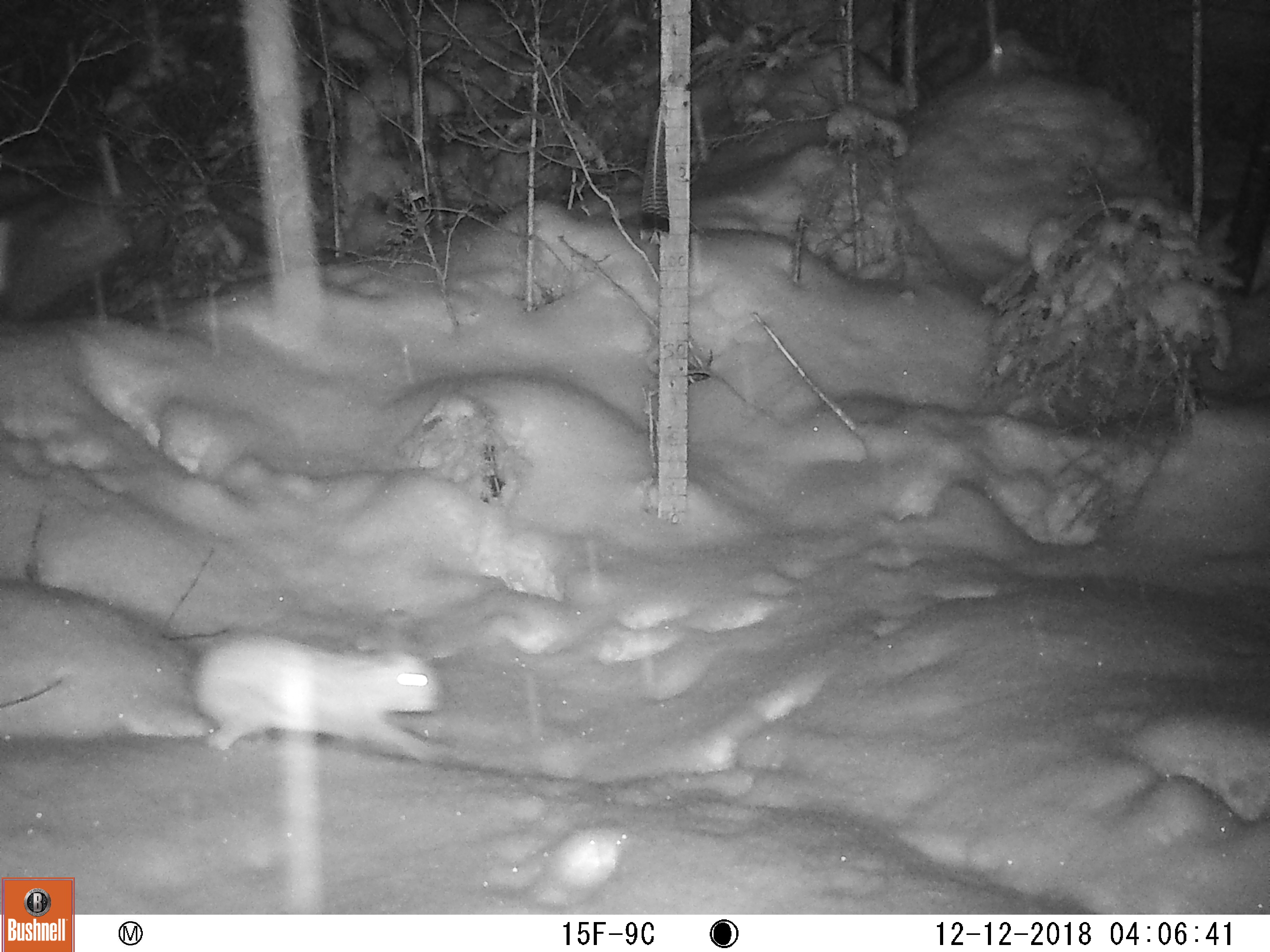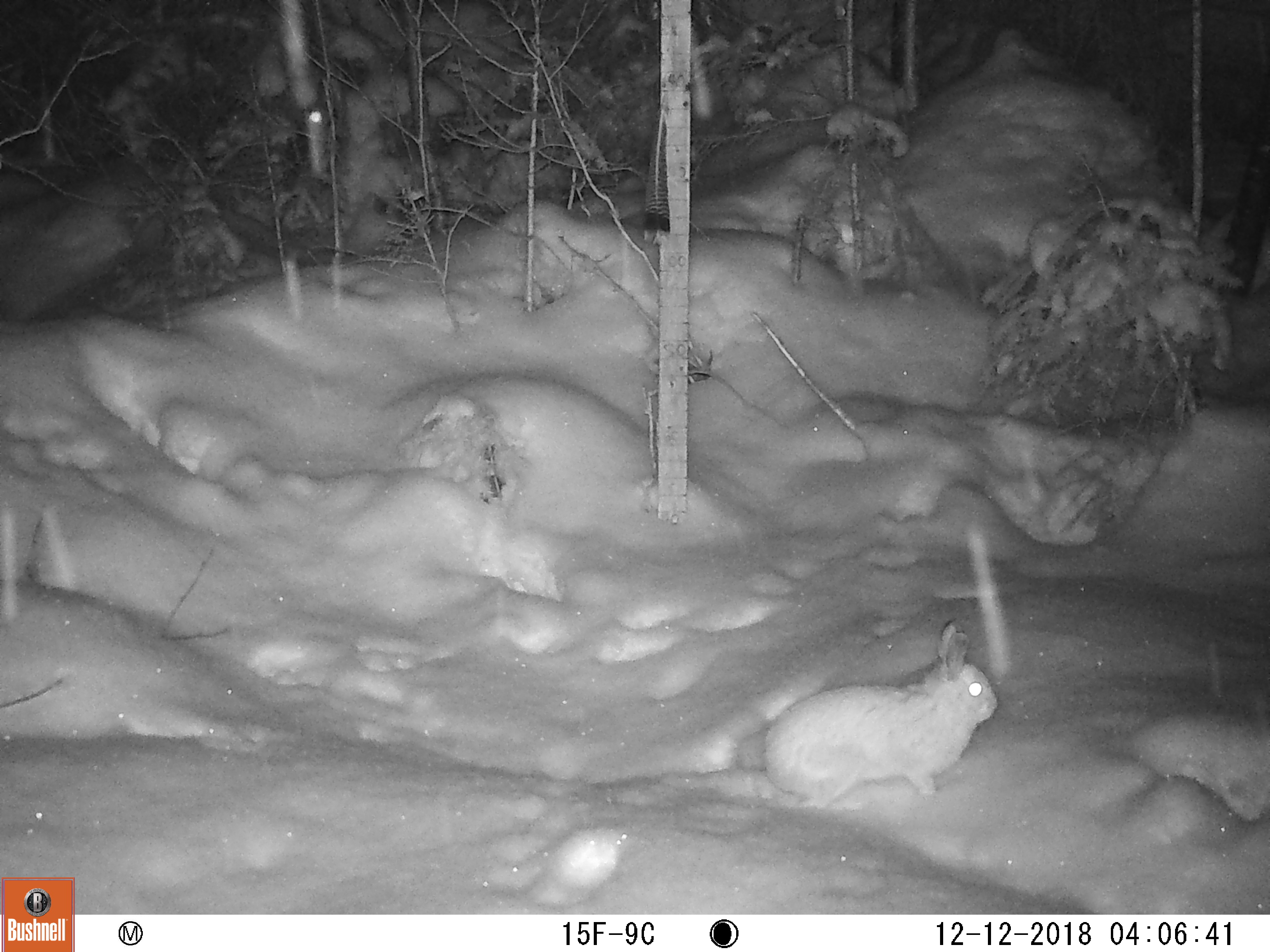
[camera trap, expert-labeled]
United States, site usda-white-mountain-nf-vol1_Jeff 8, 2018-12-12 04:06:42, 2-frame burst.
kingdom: Animalia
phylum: Chordata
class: Mammalia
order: Lagomorpha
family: Leporidae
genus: Lepus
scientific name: Lepus americanus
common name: snowshoe hare